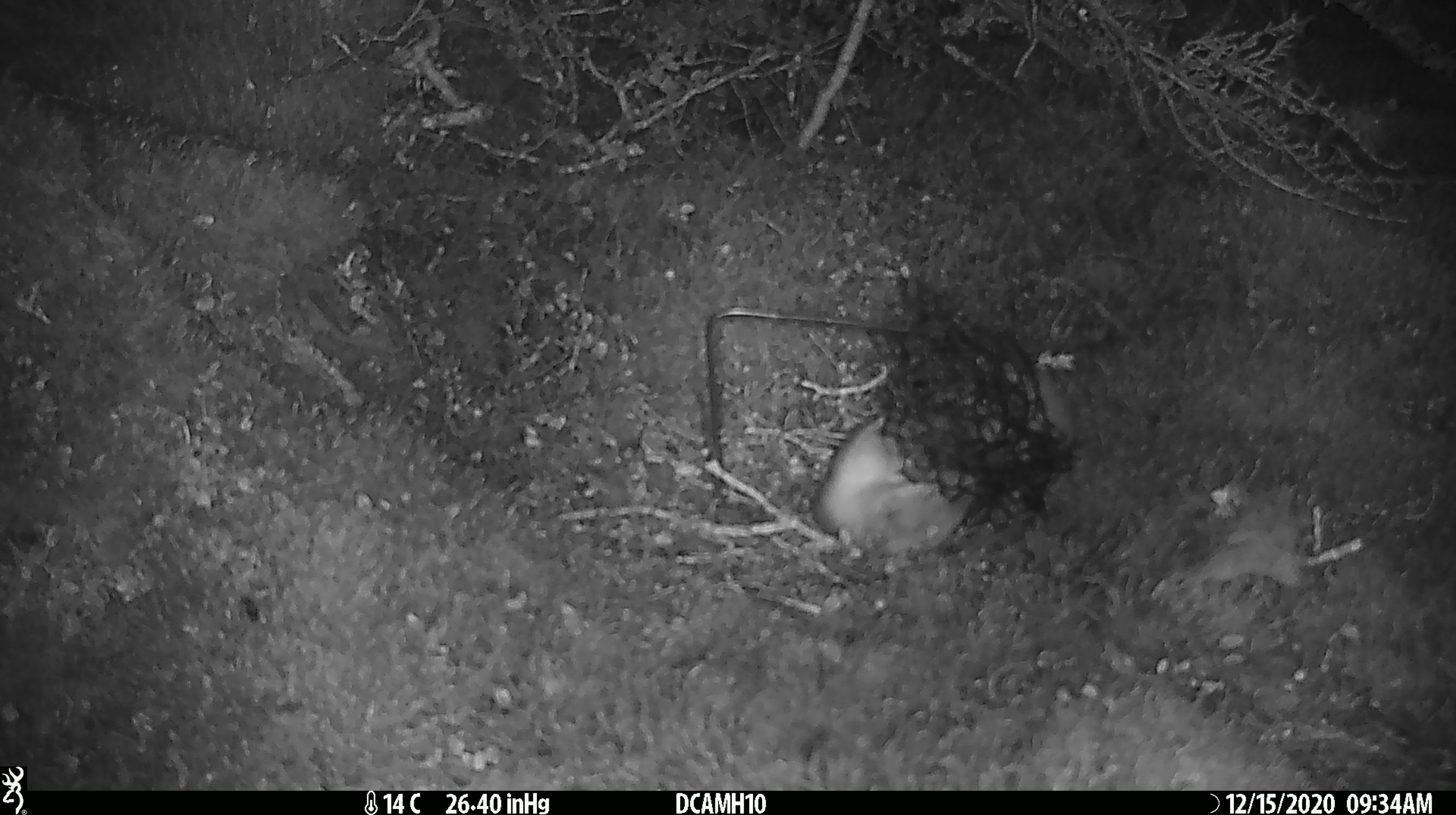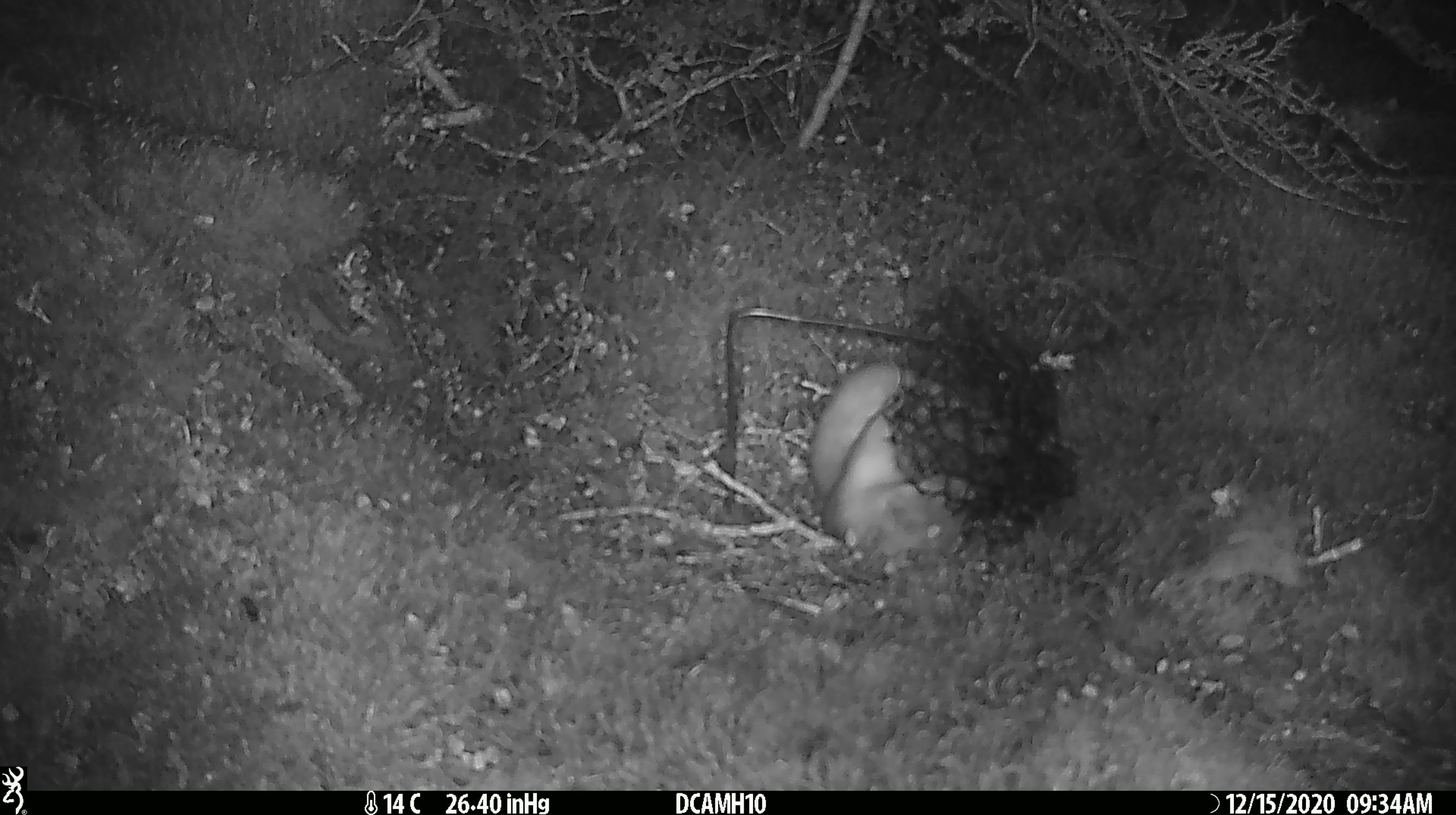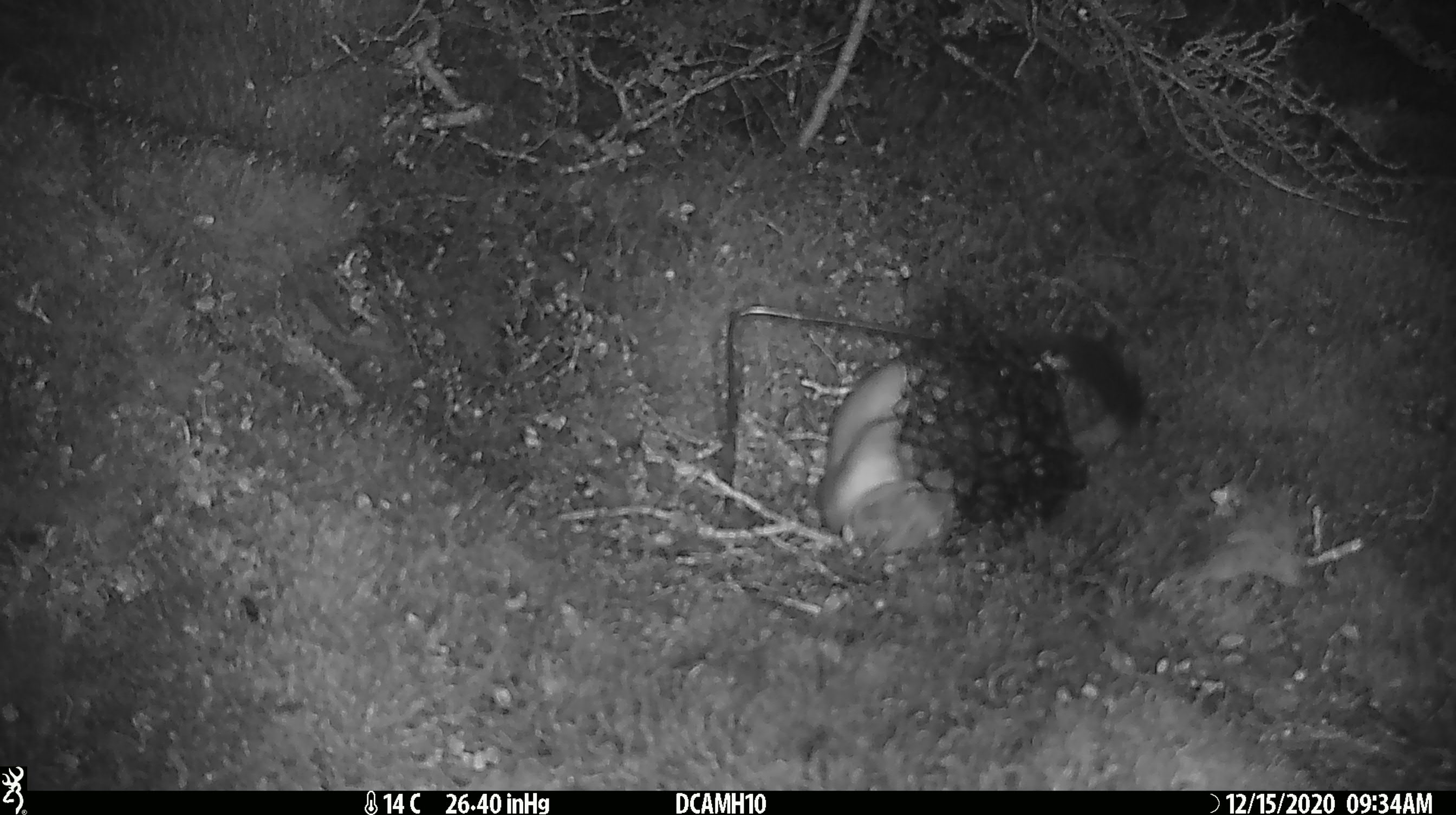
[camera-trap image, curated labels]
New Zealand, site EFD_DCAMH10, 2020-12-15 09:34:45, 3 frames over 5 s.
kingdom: Animalia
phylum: Chordata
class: Mammalia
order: Carnivora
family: Mustelidae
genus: Mustela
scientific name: Mustela erminea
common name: stoat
Stoat (Mustela erminea).